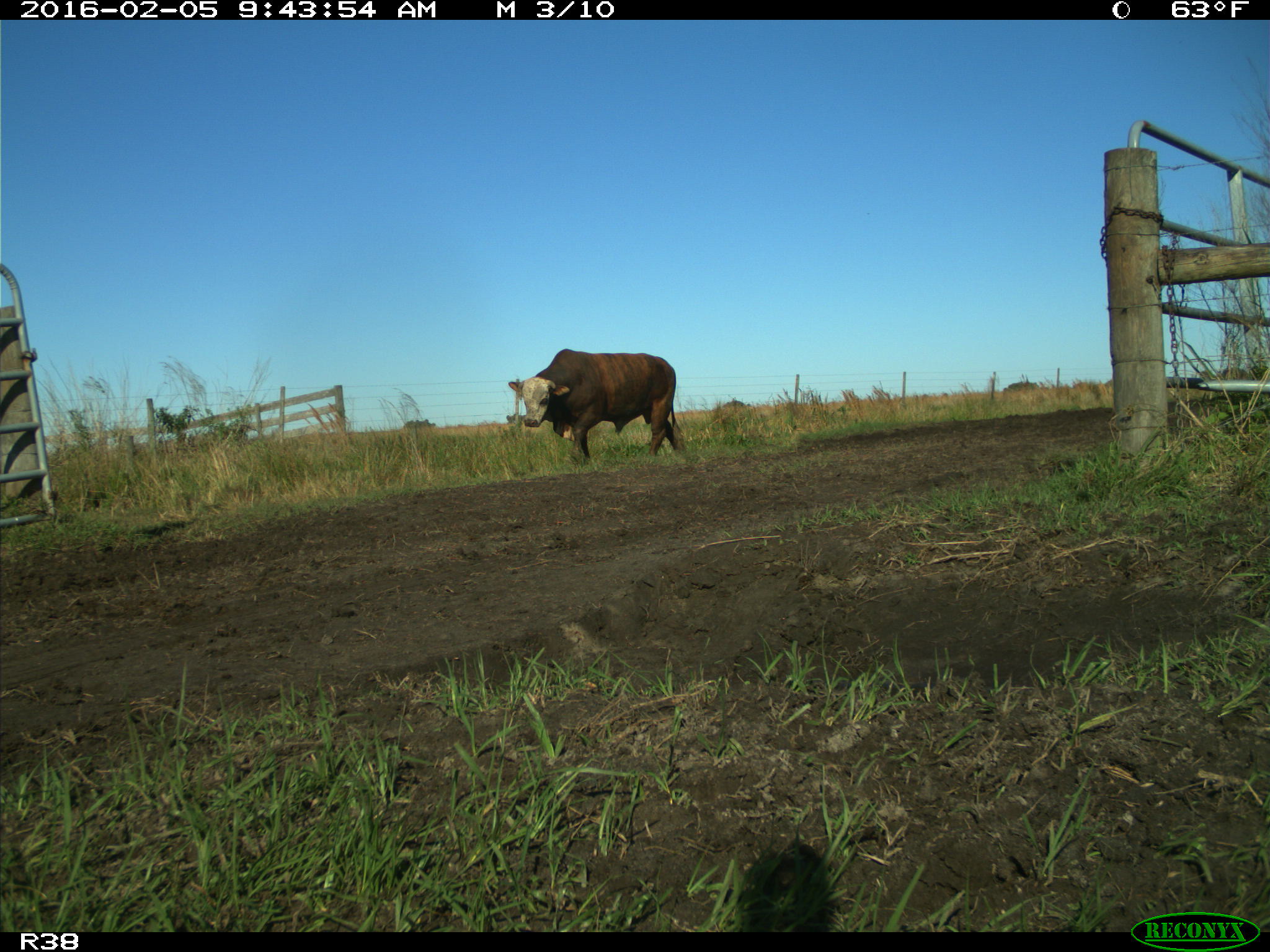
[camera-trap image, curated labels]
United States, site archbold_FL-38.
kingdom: Animalia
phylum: Chordata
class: Mammalia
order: Artiodactyla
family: Bovidae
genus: Bos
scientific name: Bos taurus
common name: domestic cow